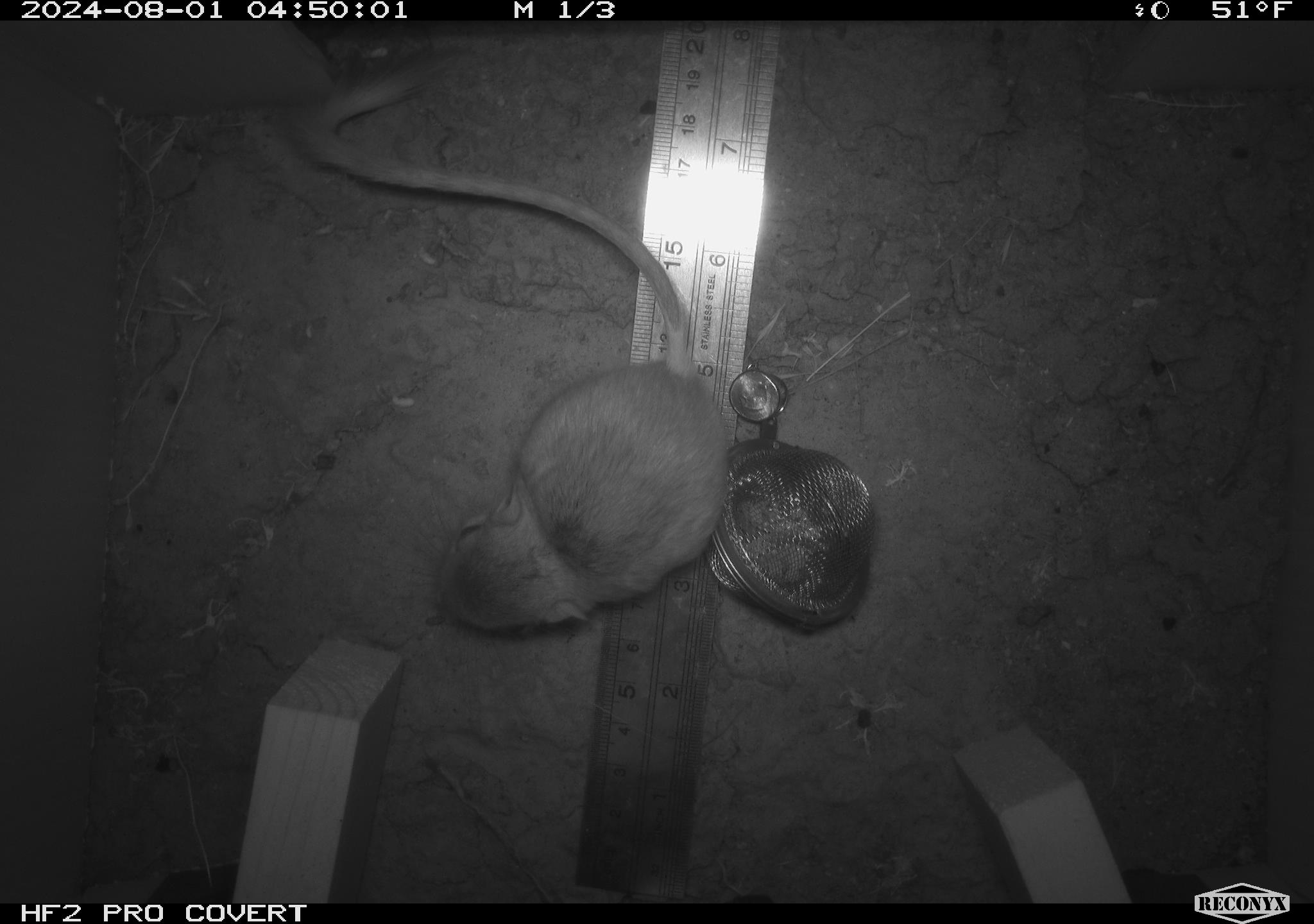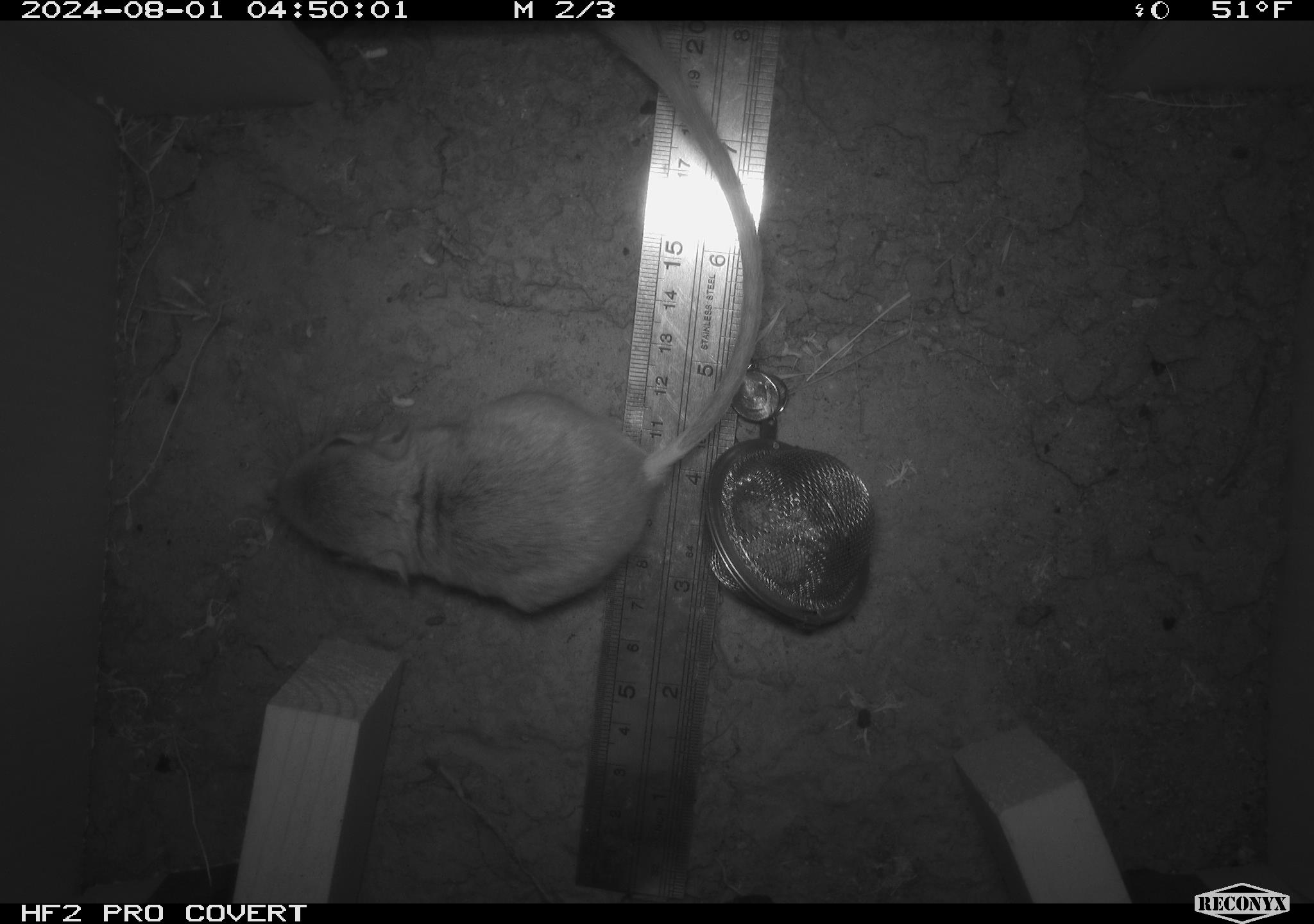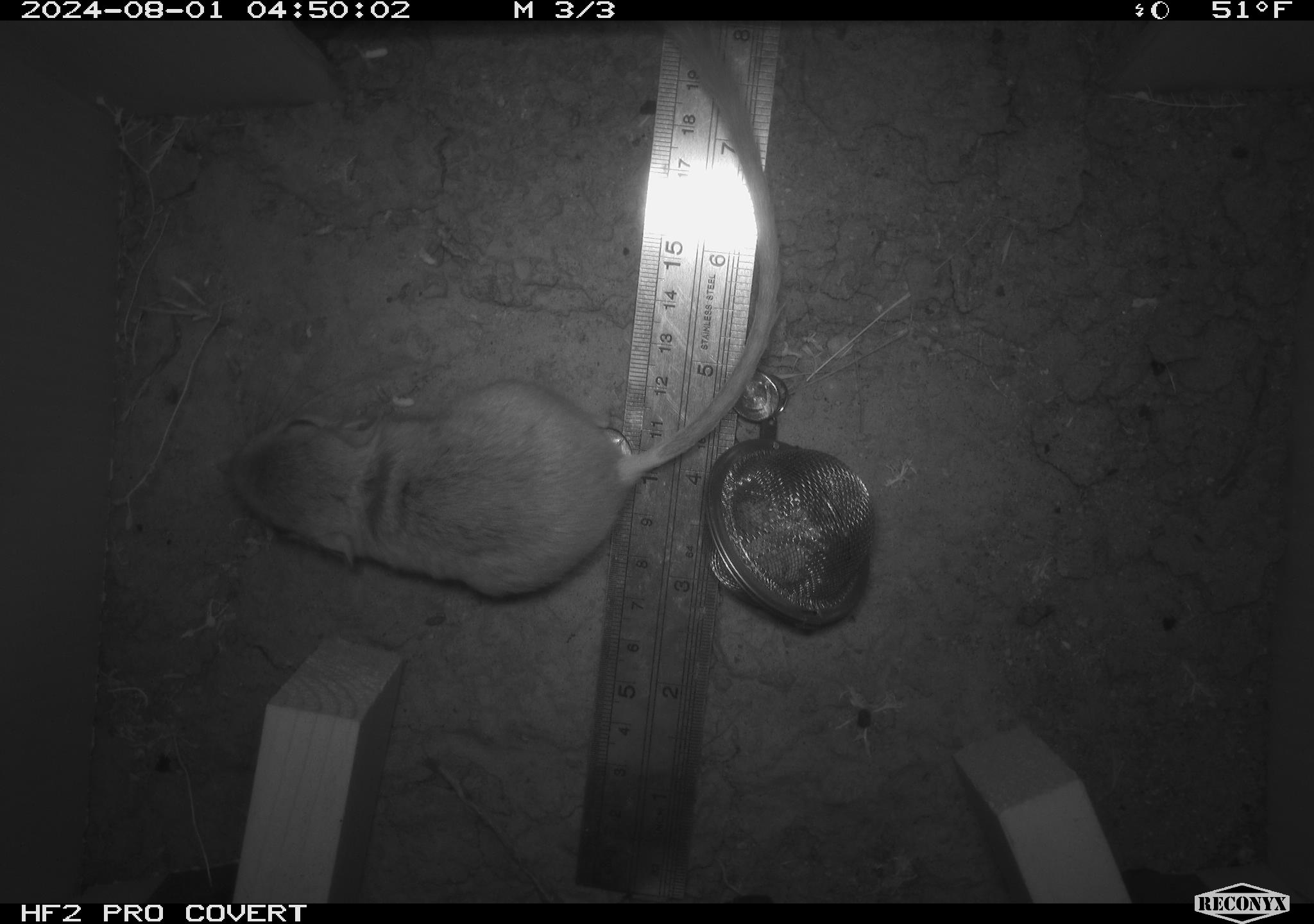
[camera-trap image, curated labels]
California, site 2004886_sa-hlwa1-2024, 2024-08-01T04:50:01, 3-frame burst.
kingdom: Animalia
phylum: Chordata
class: Mammalia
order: Rodentia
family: Heteromyidae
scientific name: Heteromyidae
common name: kangaroo rats and pocket mice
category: heteromyidae family